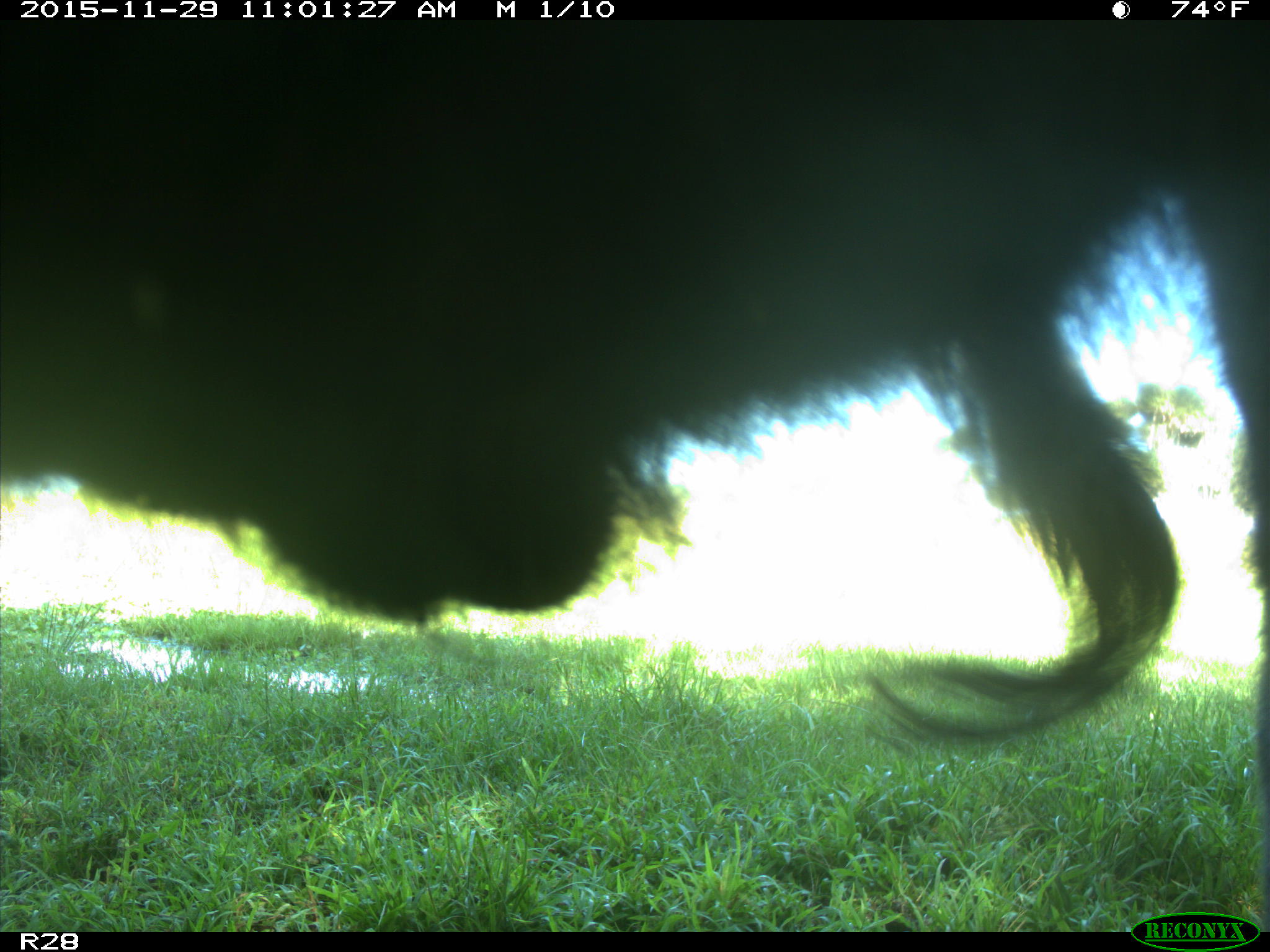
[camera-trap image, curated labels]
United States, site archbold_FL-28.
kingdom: Animalia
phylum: Chordata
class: Mammalia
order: Artiodactyla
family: Bovidae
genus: Bos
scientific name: Bos taurus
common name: domestic cow